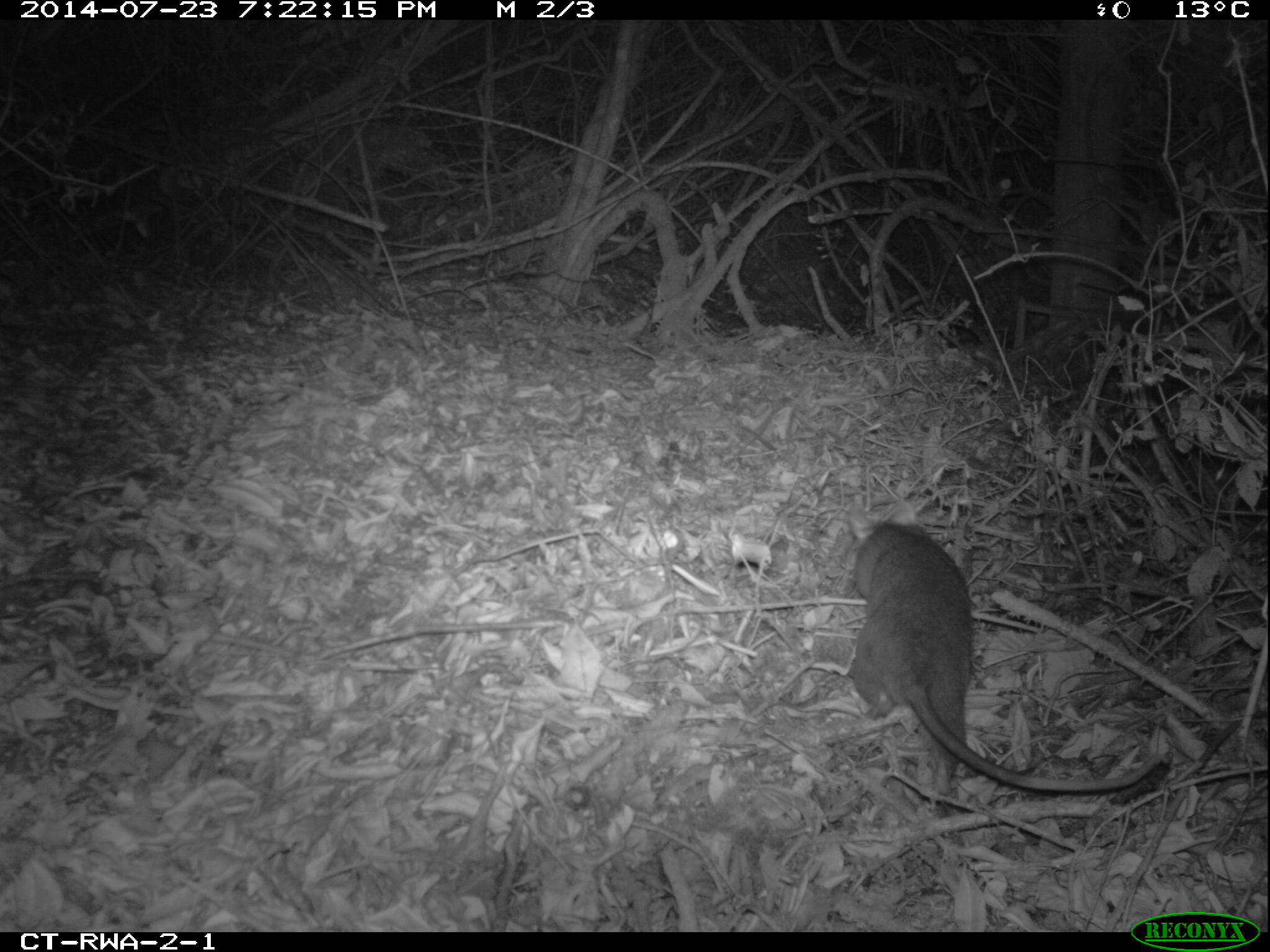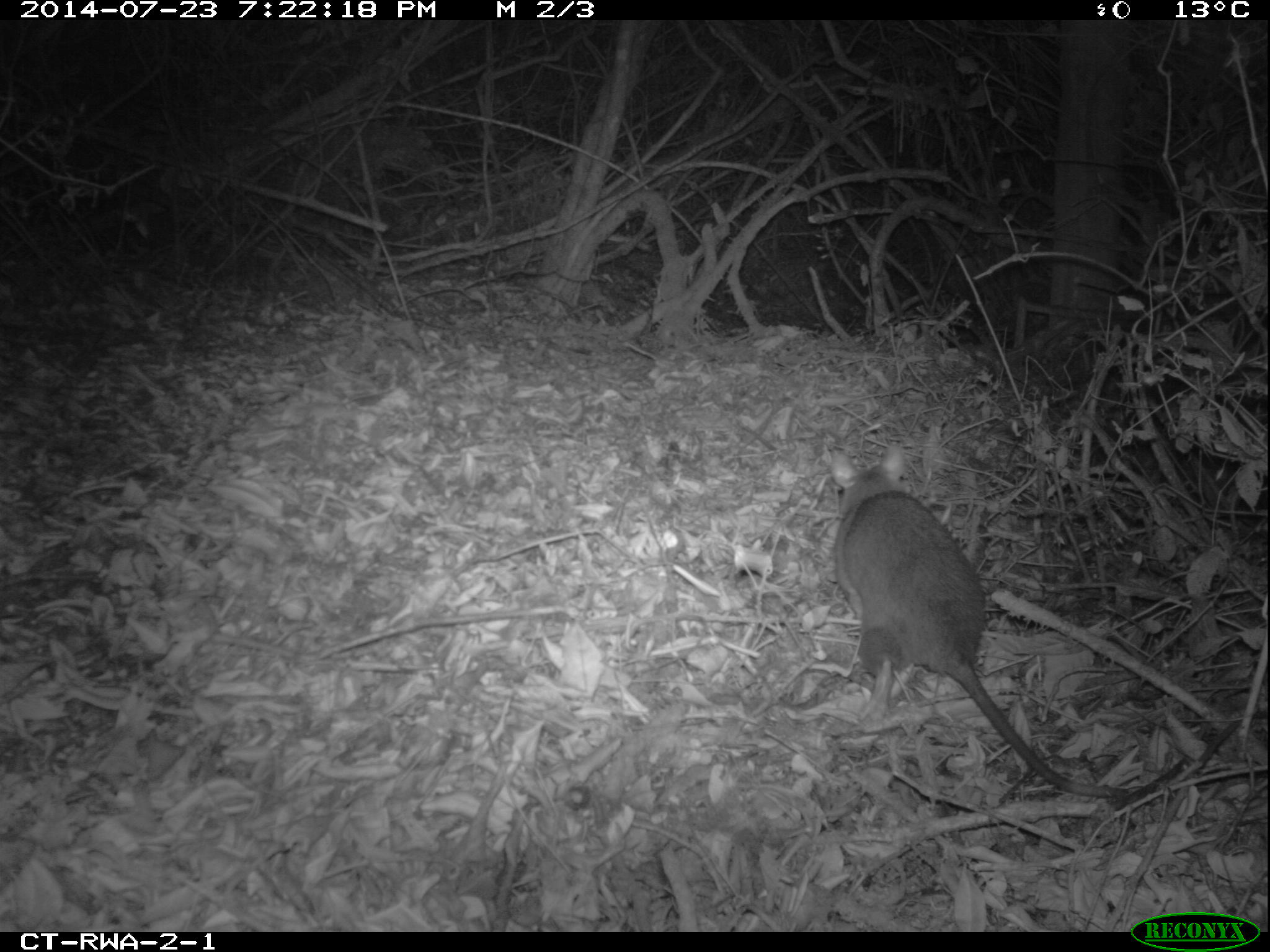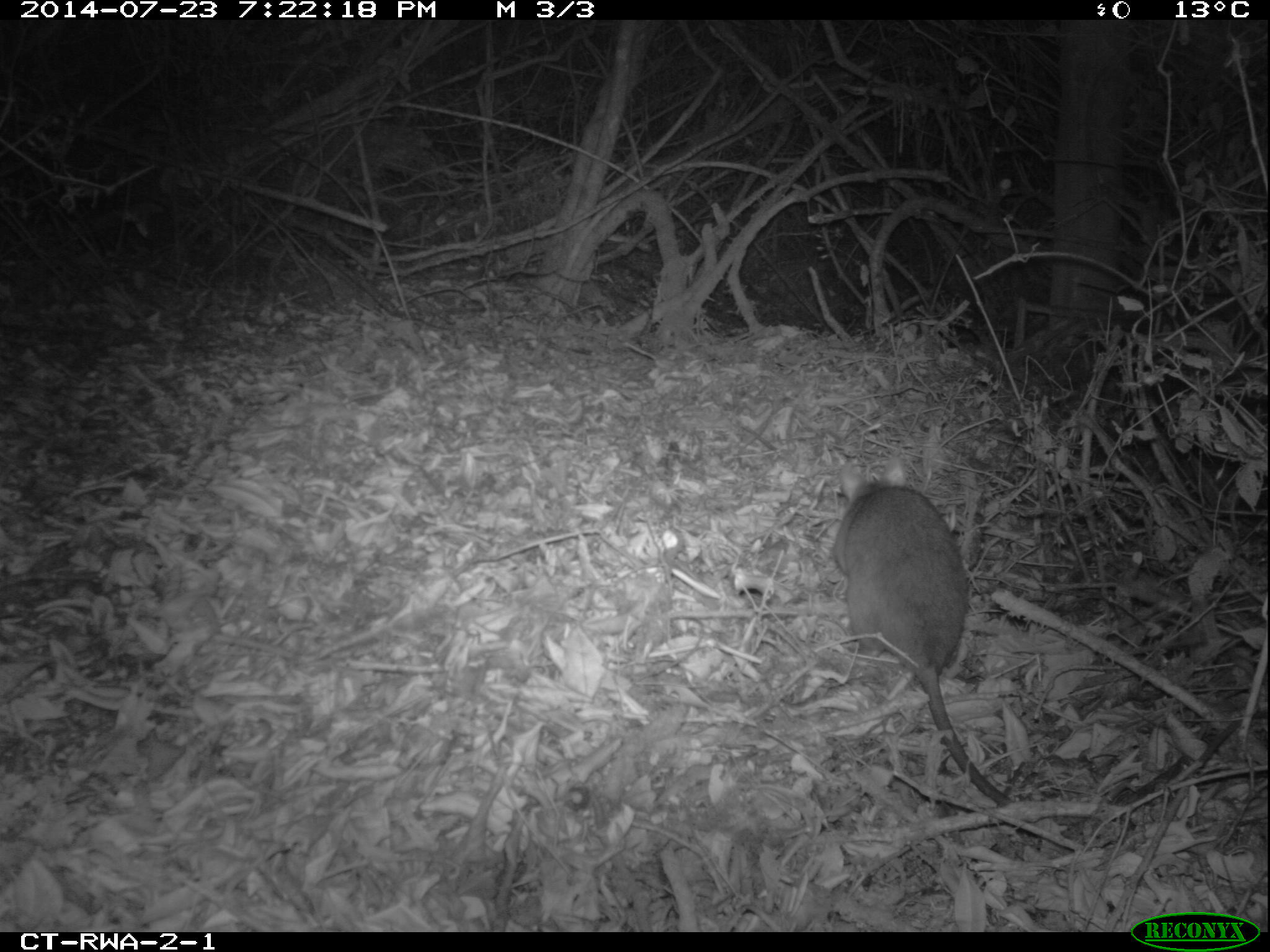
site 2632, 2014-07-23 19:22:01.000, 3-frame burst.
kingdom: Animalia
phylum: Chordata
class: Mammalia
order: Rodentia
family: Nesomyidae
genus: Cricetomys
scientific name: Cricetomys gambianus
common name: african giant pouched rat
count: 1